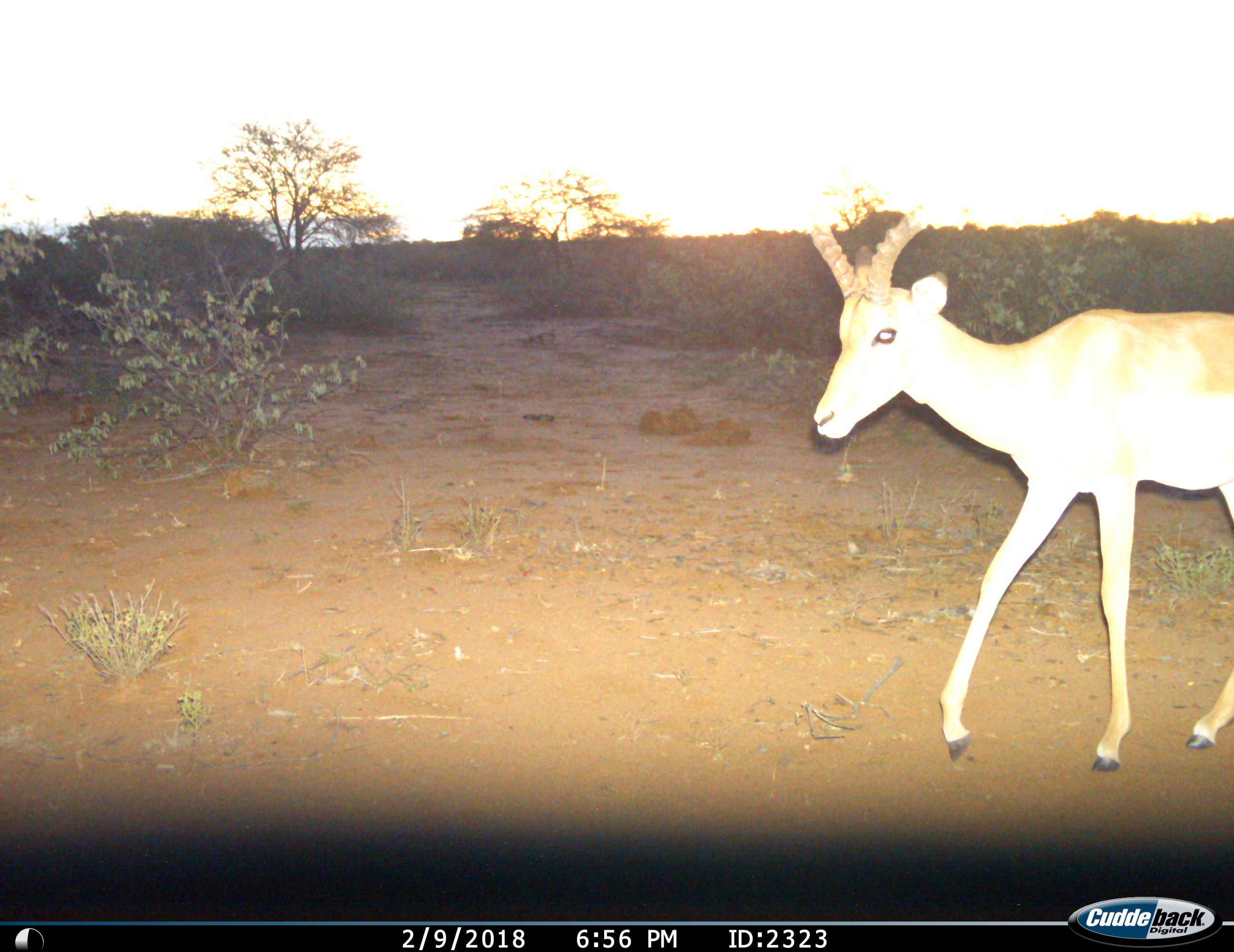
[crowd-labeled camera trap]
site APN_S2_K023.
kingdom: Animalia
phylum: Chordata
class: Mammalia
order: Artiodactyla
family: Bovidae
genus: Aepyceros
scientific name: Aepyceros melampus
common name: impala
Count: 1.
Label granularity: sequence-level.